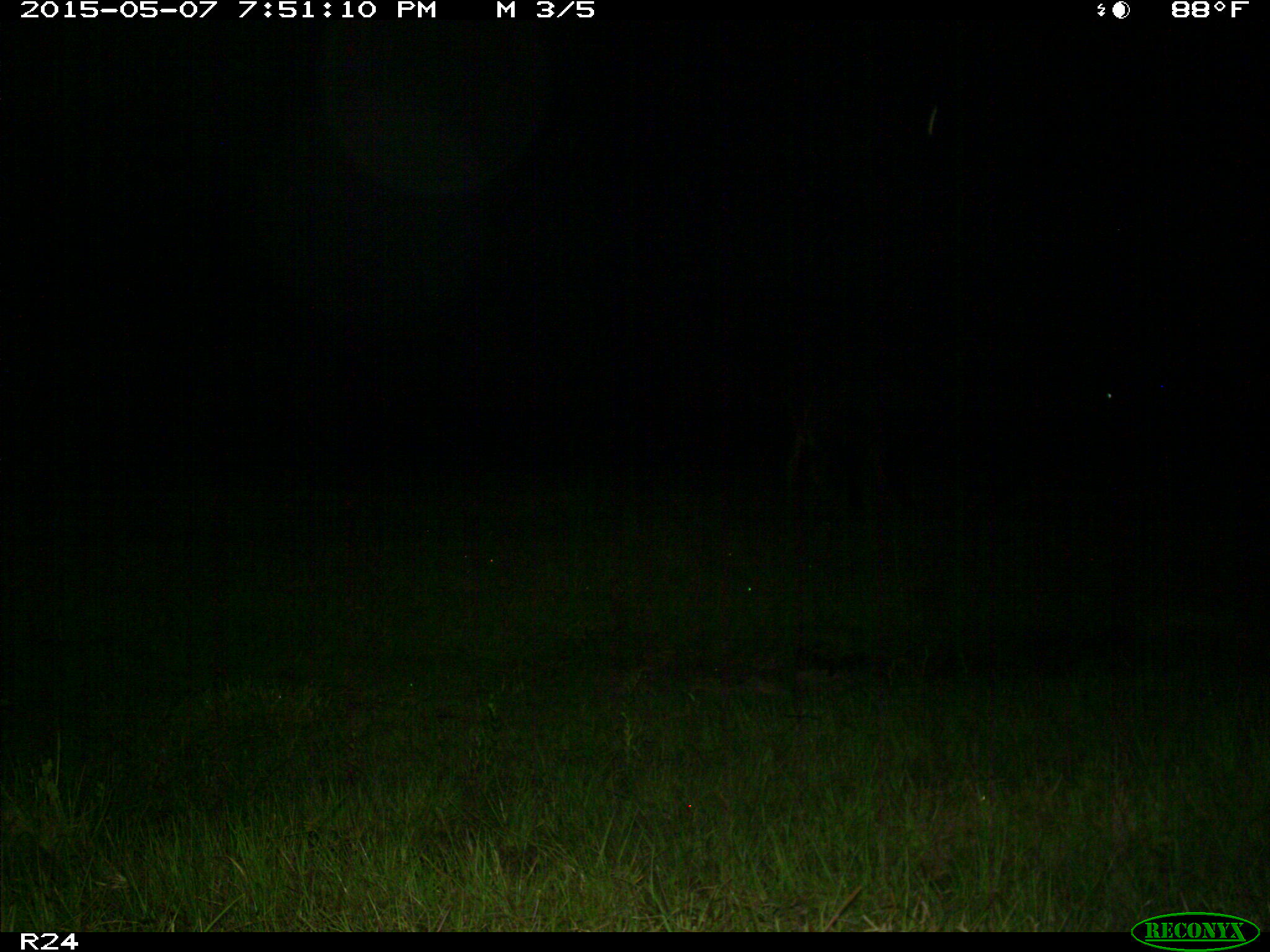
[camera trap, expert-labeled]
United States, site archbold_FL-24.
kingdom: Animalia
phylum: Chordata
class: Mammalia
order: Artiodactyla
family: Bovidae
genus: Bos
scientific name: Bos taurus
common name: domestic cow